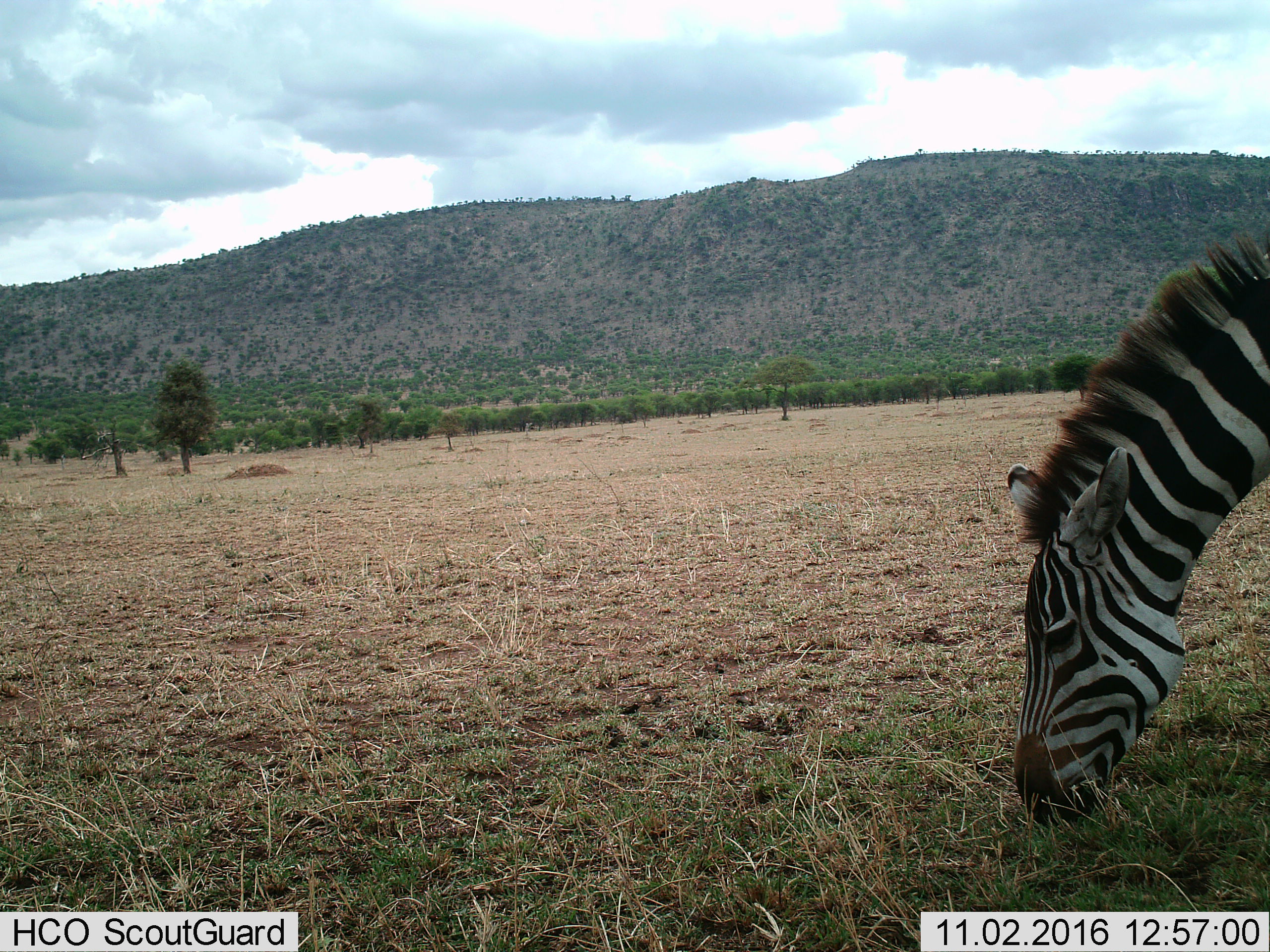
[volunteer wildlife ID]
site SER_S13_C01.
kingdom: Animalia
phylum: Chordata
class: Mammalia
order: Perissodactyla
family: Equidae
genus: Equus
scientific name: Equus quagga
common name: plains zebra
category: zebraplains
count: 1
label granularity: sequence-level